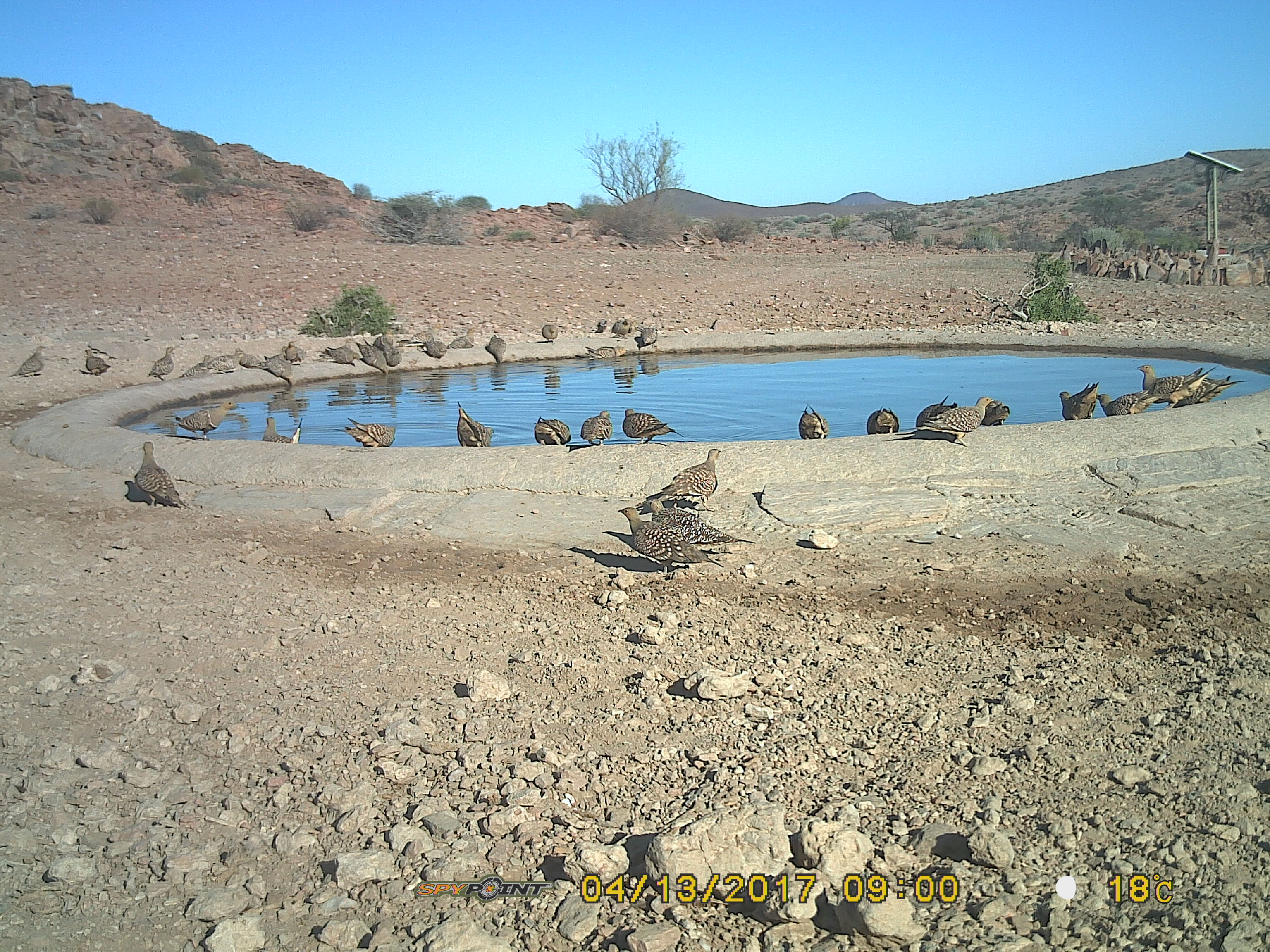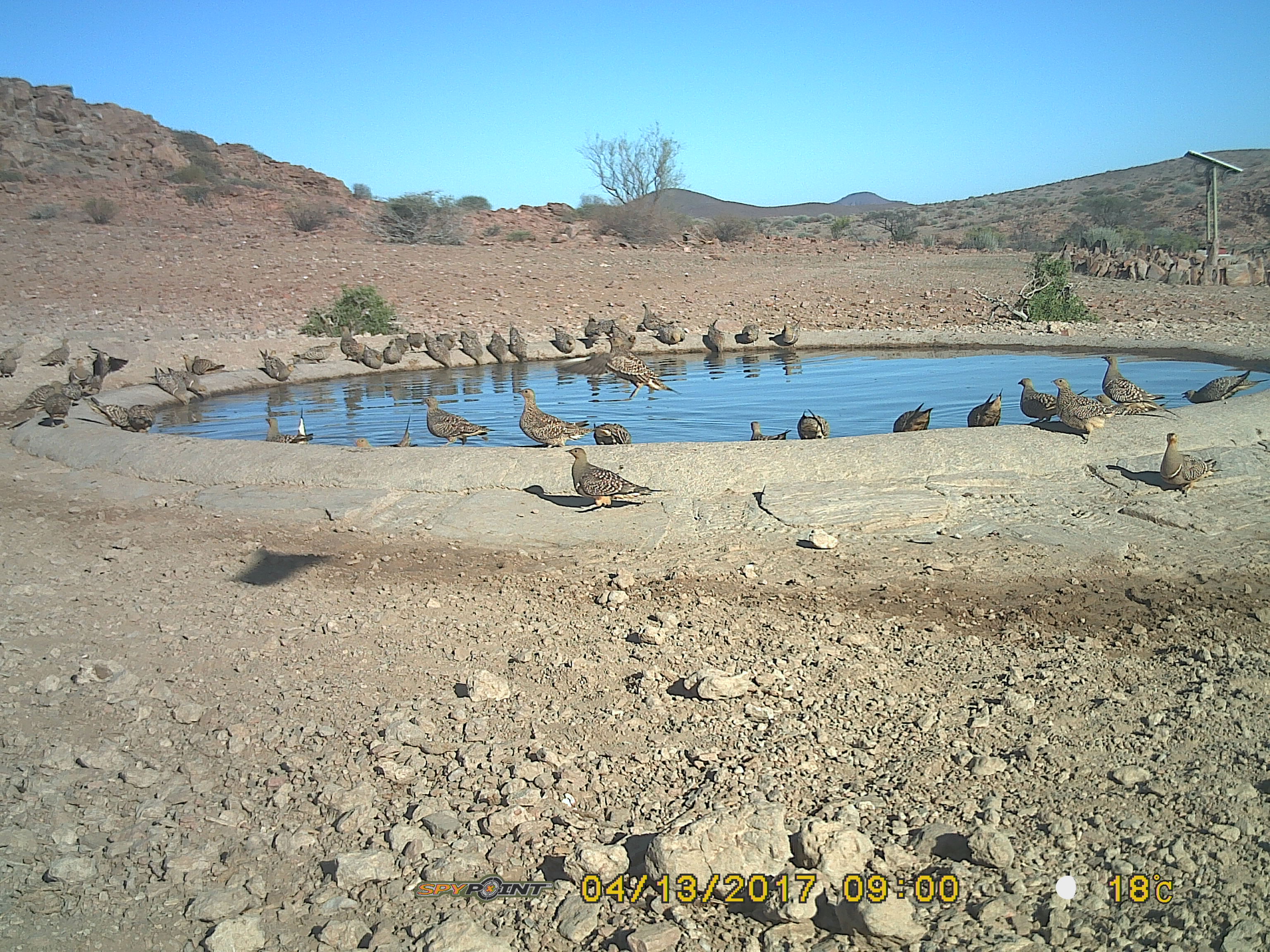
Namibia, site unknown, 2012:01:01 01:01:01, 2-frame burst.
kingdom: Animalia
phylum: Chordata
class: Aves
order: Pterocliformes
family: Pteroclidae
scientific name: Pteroclidae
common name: sandgrouse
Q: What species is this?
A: Pteroclidae (sandgrouse).